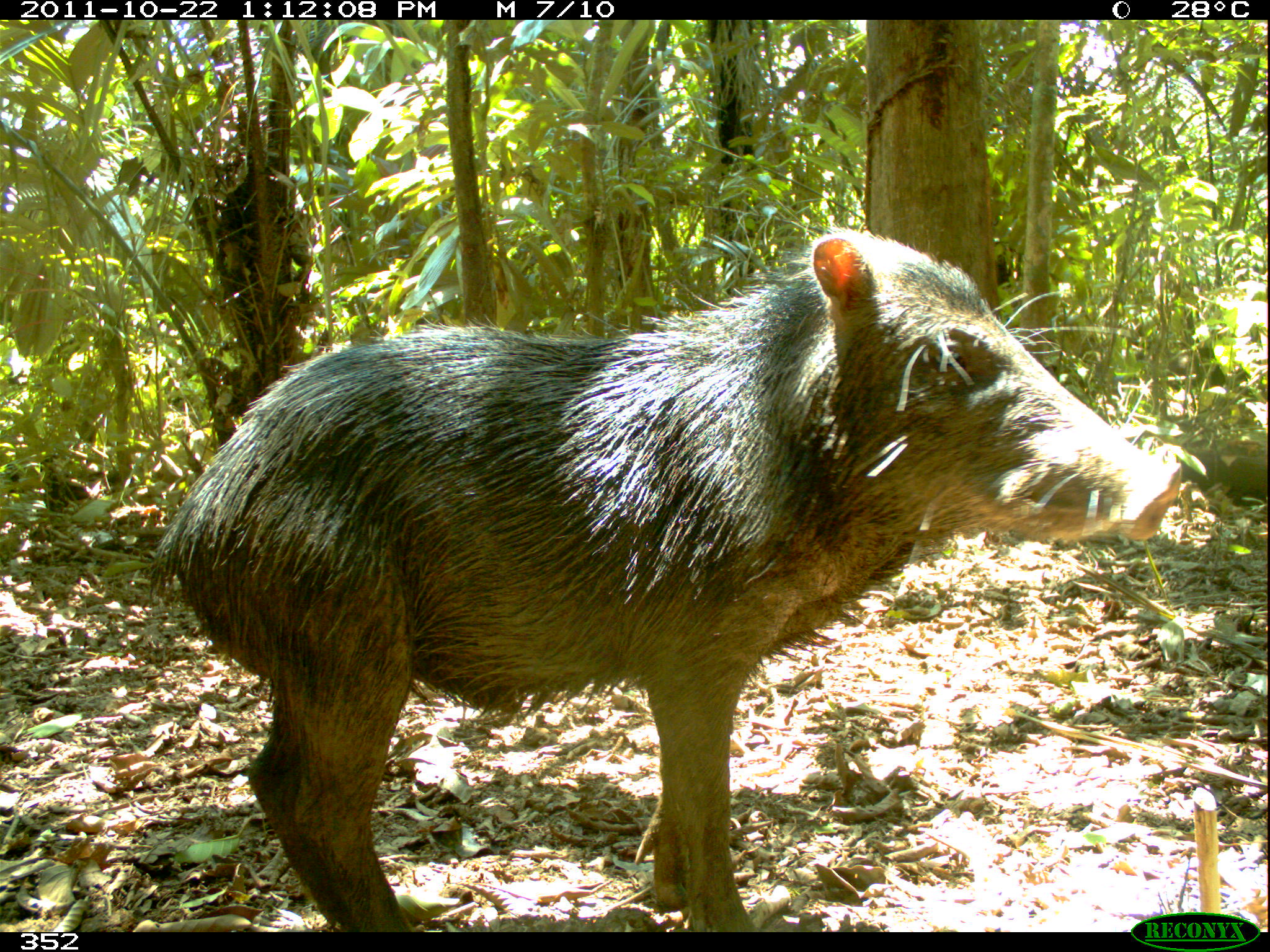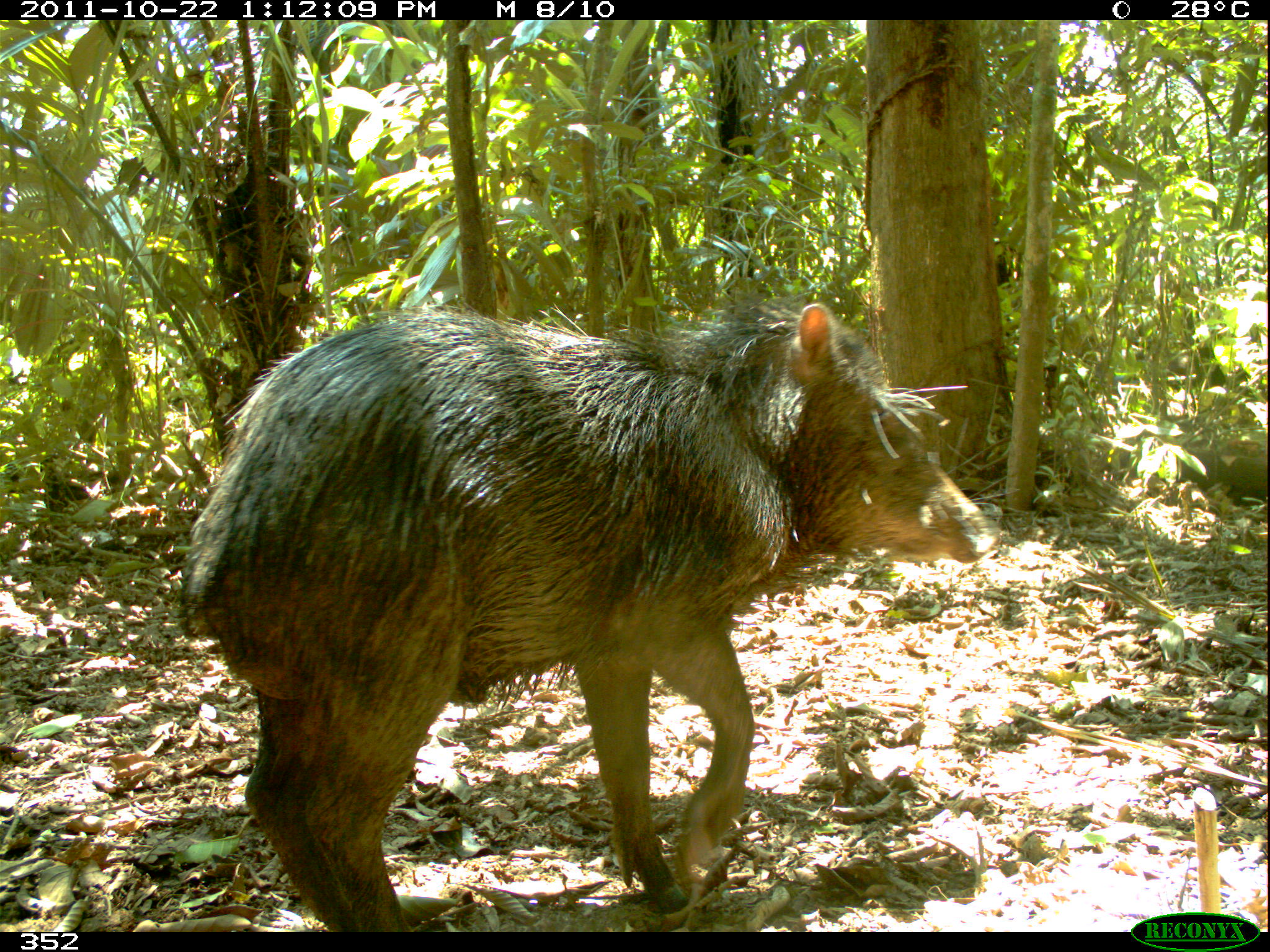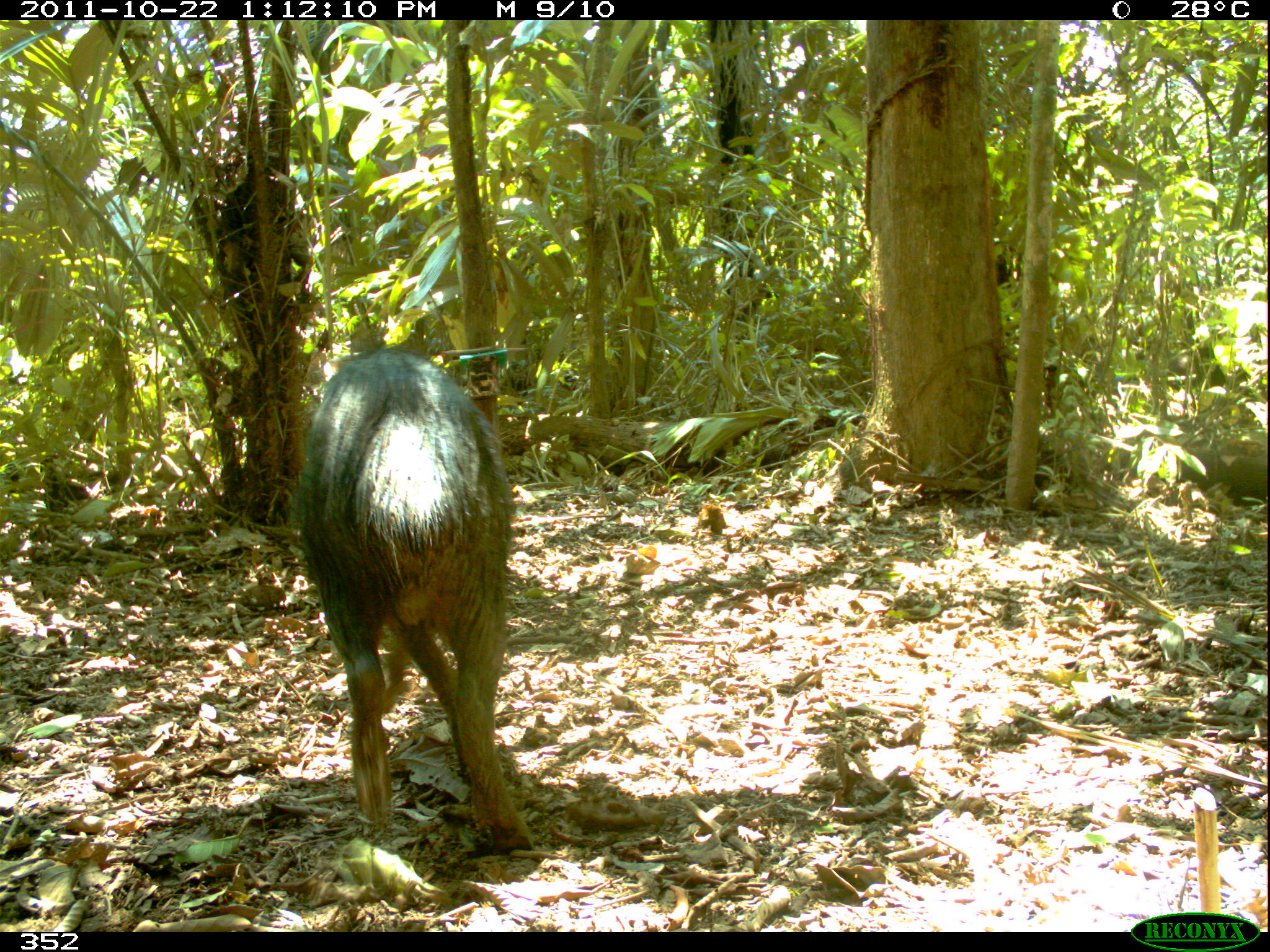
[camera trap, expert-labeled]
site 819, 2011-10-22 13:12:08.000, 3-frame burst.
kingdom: Animalia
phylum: Chordata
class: Mammalia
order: Artiodactyla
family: Tayassuidae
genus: Tayassu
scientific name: Tayassu pecari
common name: white-lipped peccary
Tayassu pecari (white-lipped peccary).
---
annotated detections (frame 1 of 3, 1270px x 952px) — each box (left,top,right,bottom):
tayassu pecari: (136,222,1192,932)